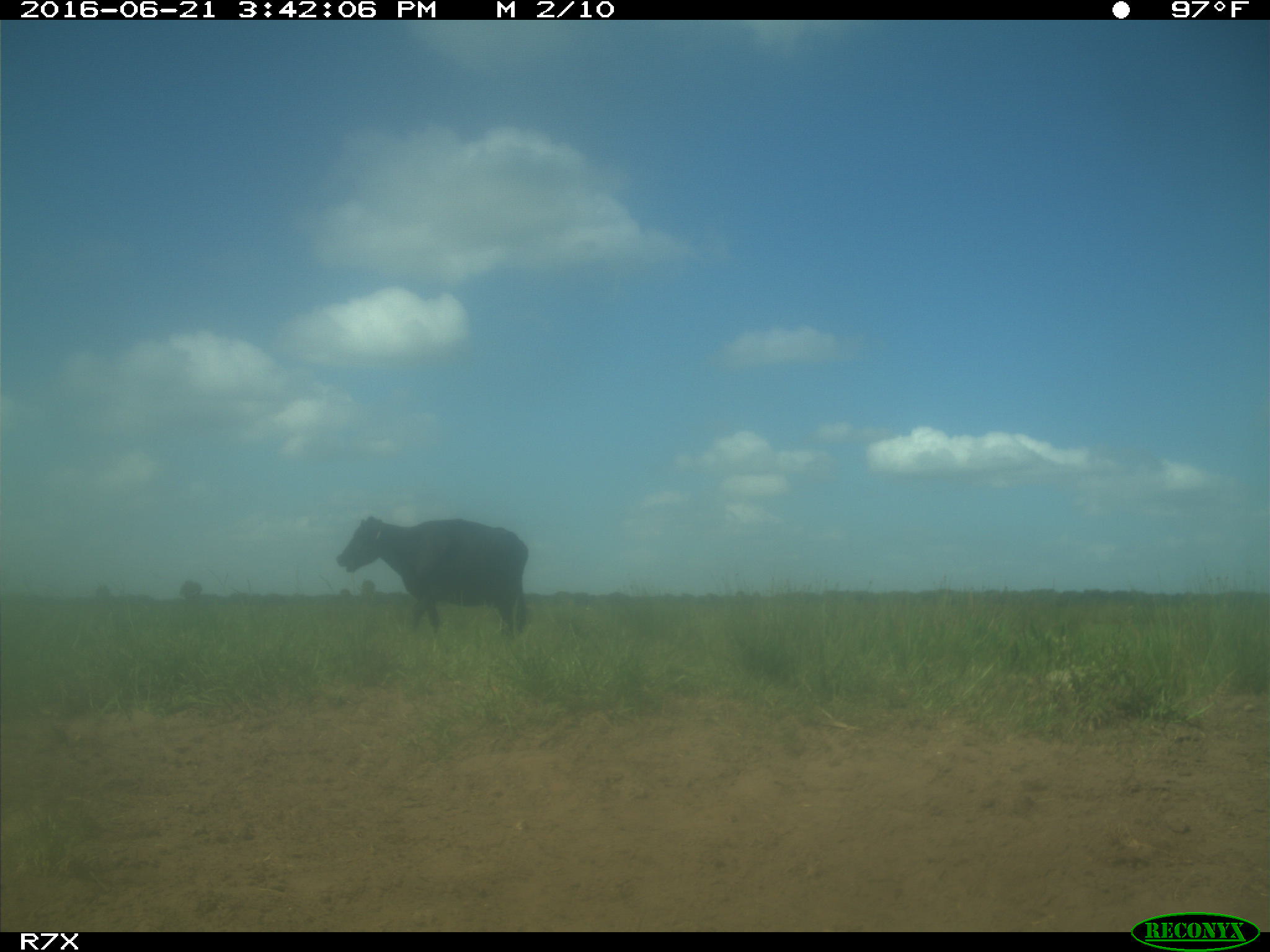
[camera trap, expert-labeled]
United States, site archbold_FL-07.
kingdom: Animalia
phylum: Chordata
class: Mammalia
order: Artiodactyla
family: Bovidae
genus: Bos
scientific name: Bos taurus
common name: domestic cow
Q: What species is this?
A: Bos taurus (domestic cow).